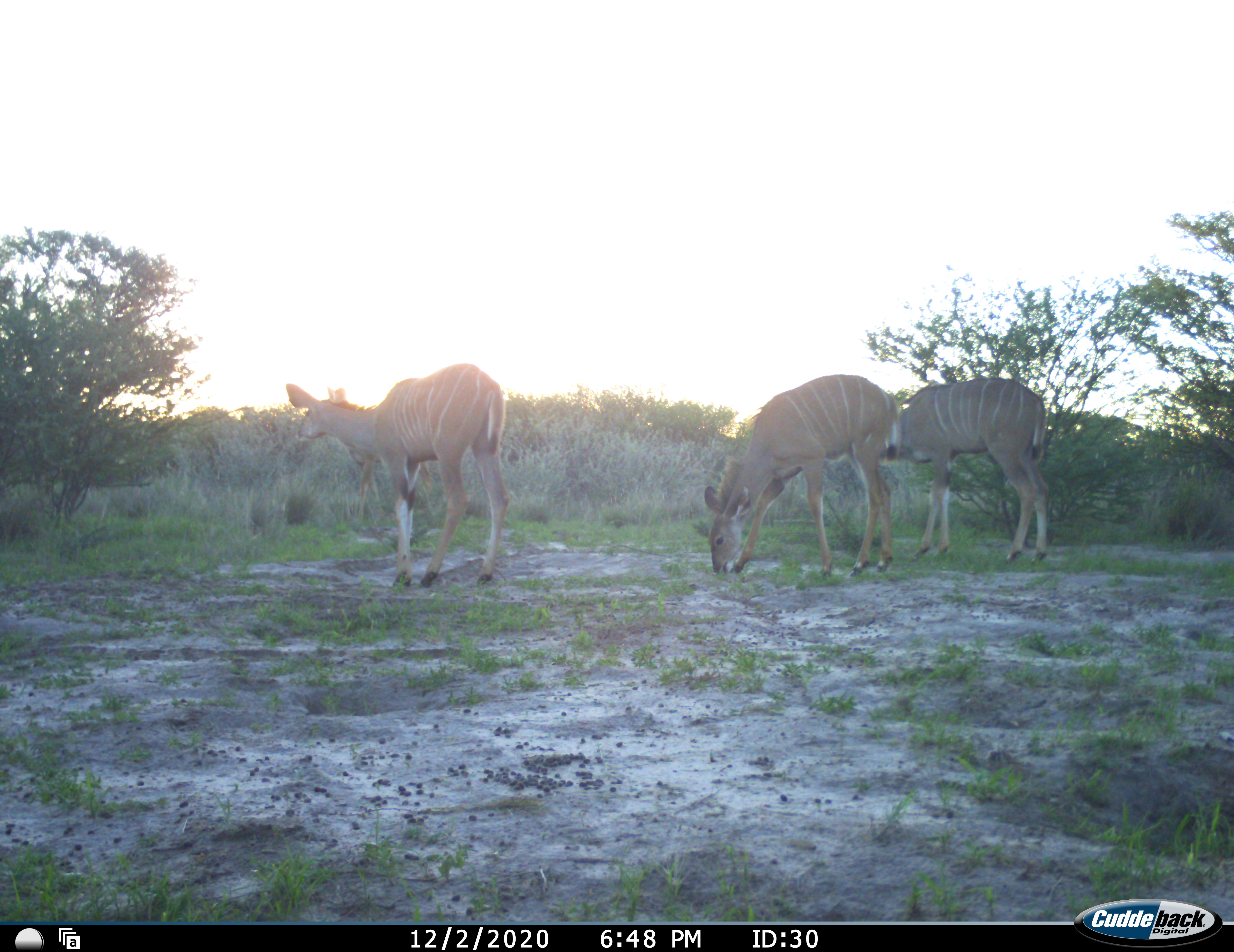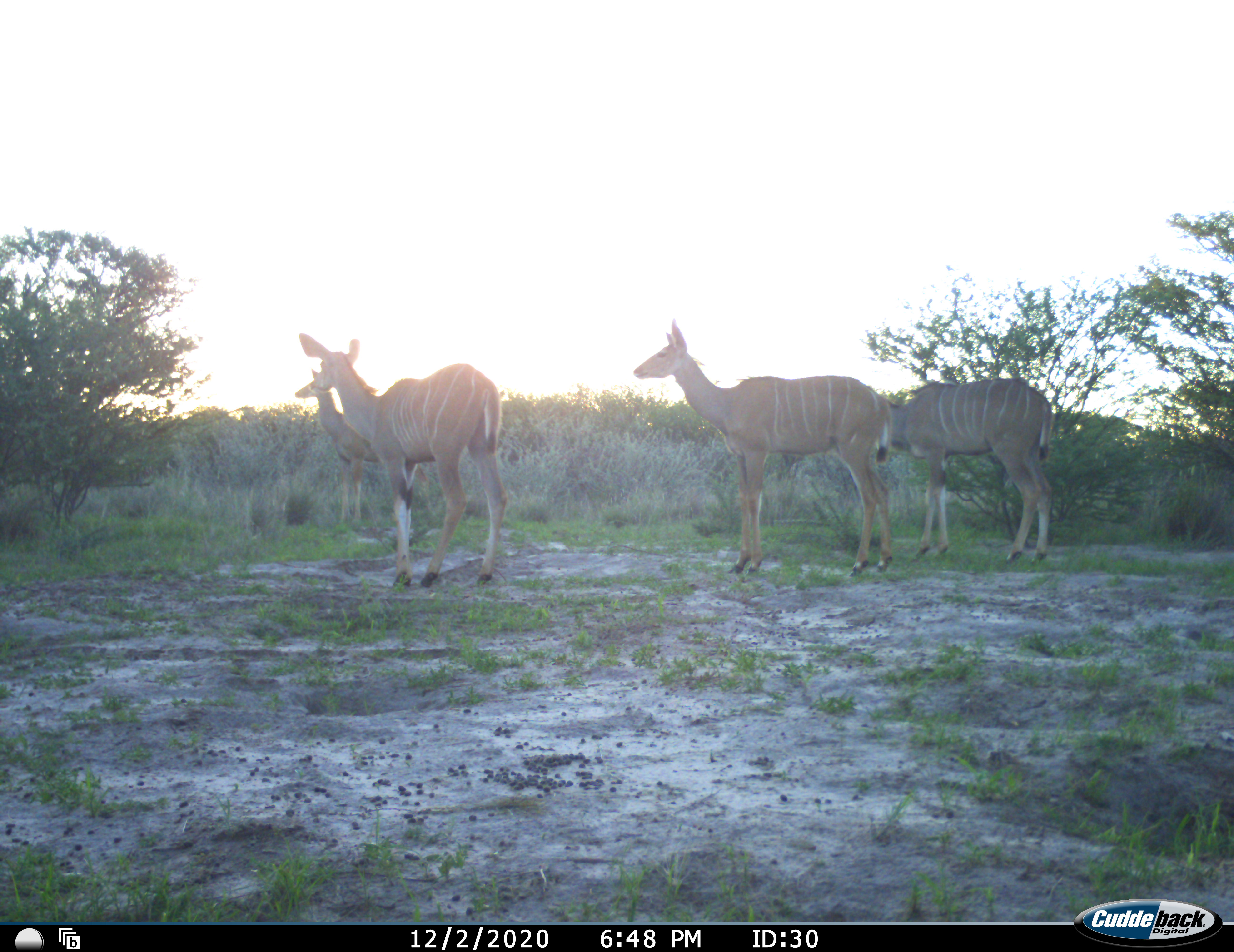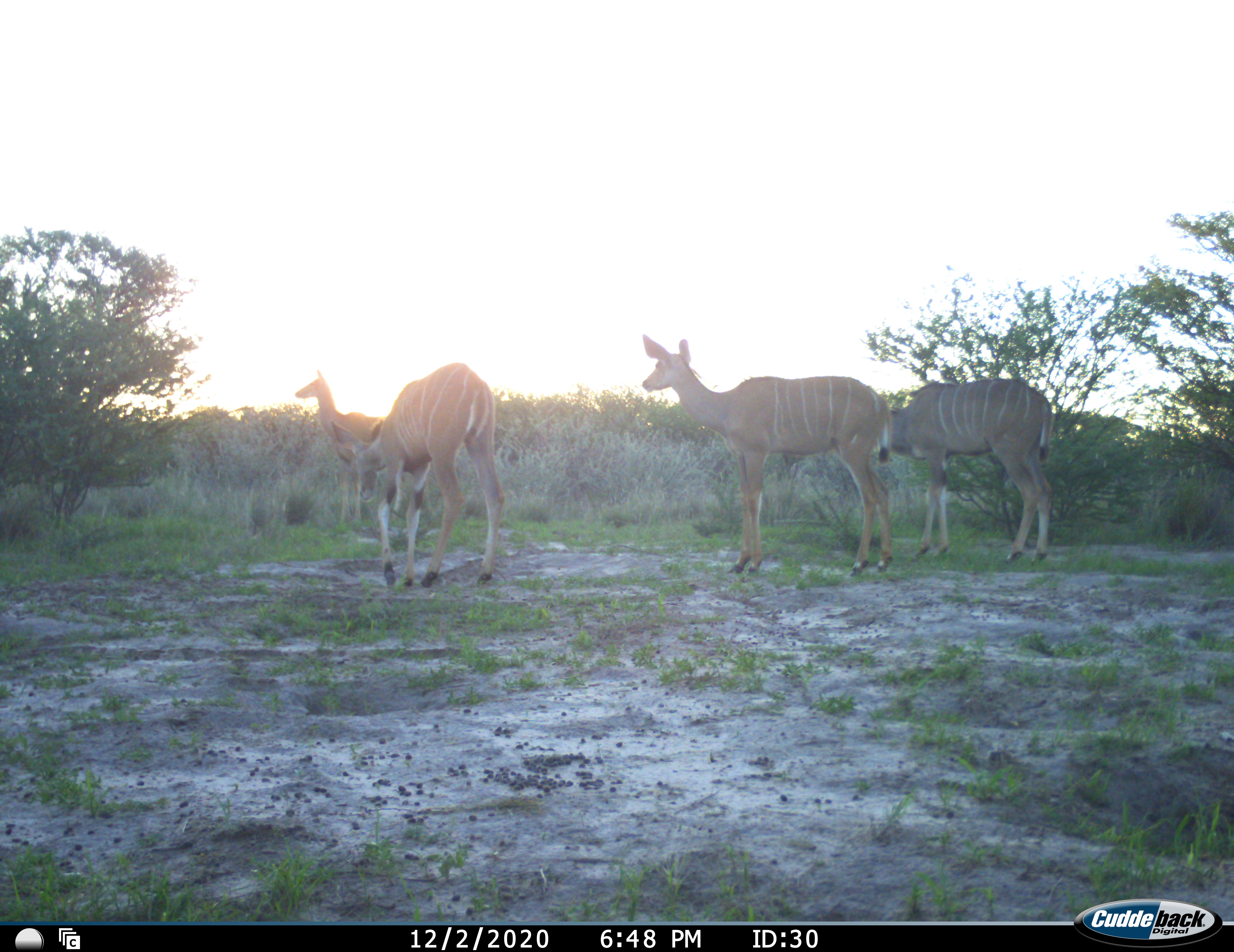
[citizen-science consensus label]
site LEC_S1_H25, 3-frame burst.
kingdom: Animalia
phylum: Chordata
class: Mammalia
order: Artiodactyla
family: Bovidae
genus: Tragelaphus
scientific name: Tragelaphus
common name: kudu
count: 4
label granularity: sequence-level